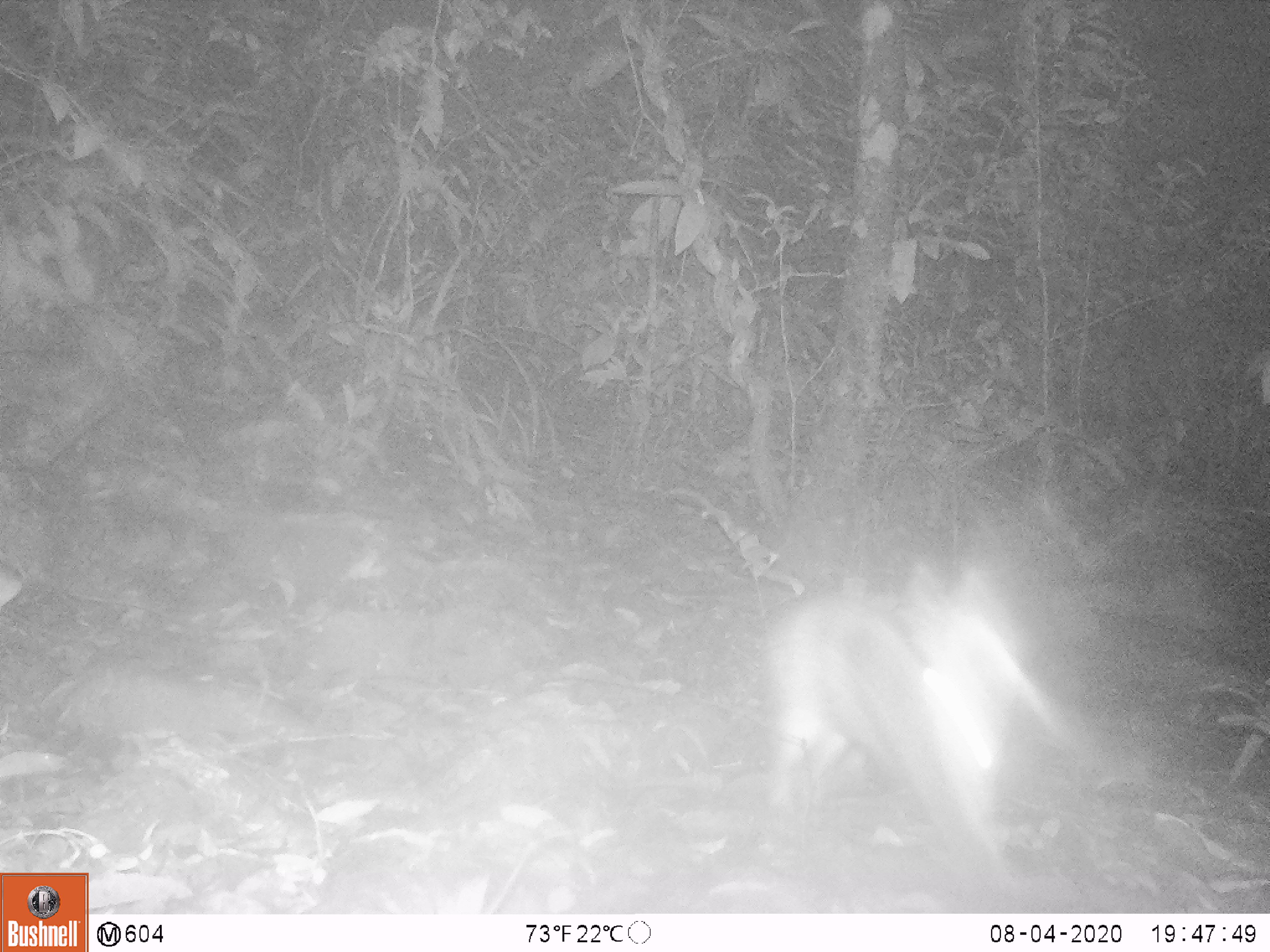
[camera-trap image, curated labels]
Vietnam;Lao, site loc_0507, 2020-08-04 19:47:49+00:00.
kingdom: Animalia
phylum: Chordata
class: Mammalia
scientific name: Mammalia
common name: mammal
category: unidentified small mammal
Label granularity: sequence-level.